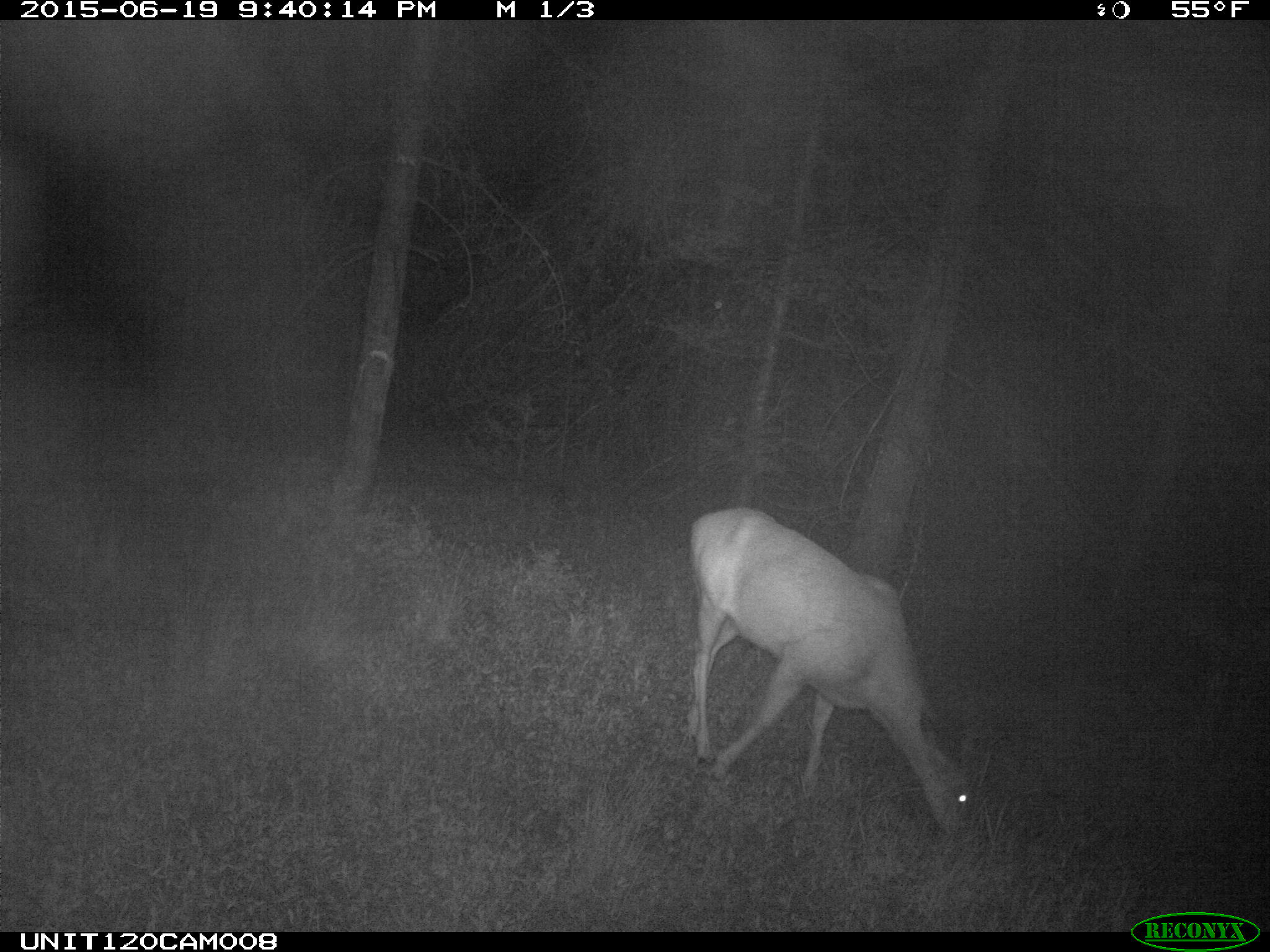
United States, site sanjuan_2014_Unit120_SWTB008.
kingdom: Animalia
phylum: Chordata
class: Mammalia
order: Artiodactyla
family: Cervidae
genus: Odocoileus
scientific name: Odocoileus hemionus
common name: mule deer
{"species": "Odocoileus hemionus (mule deer)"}